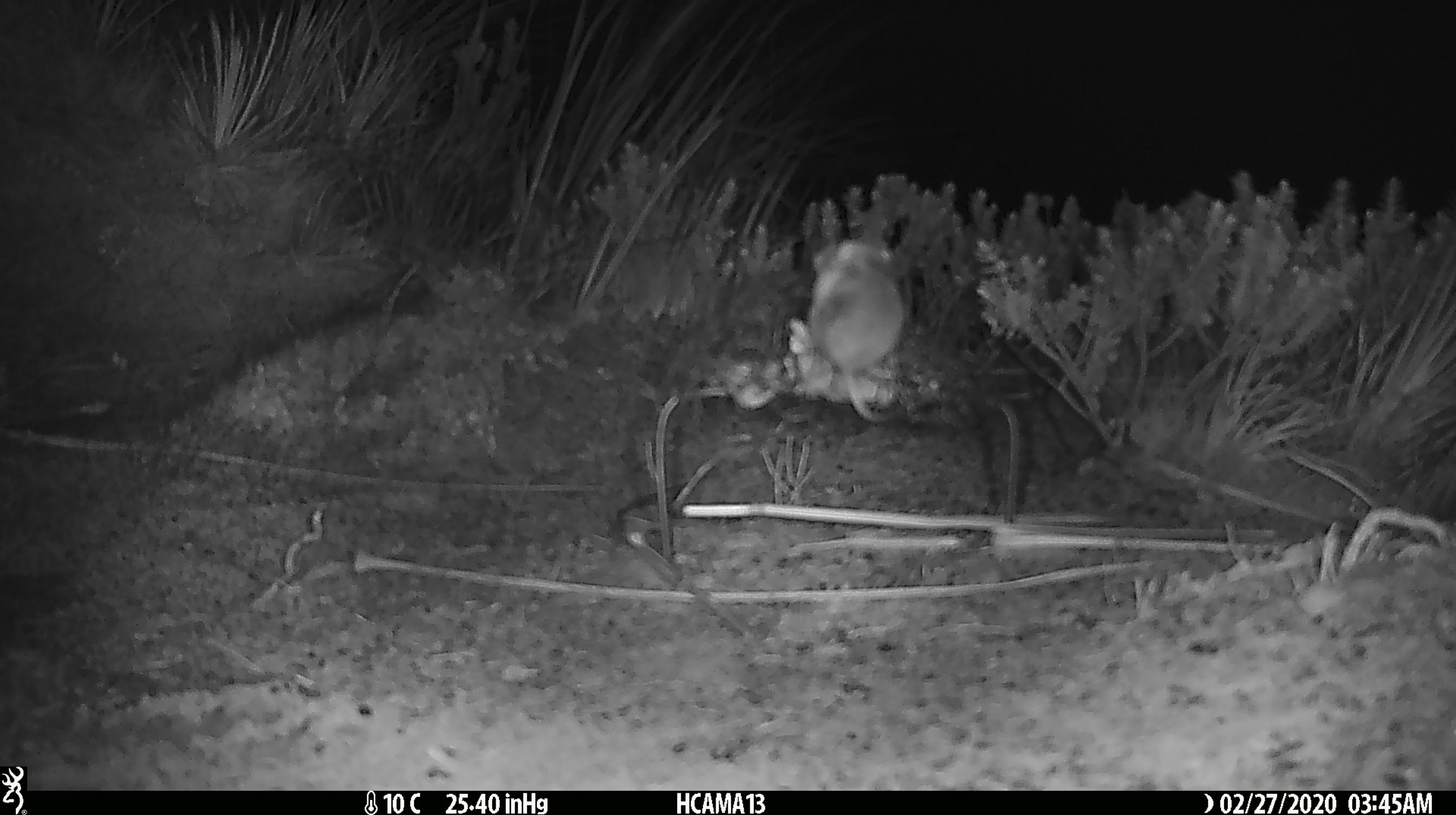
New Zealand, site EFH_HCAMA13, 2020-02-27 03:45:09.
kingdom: Animalia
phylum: Chordata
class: Mammalia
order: Rodentia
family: Muridae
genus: Mus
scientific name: Mus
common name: mouse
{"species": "mouse (Mus)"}